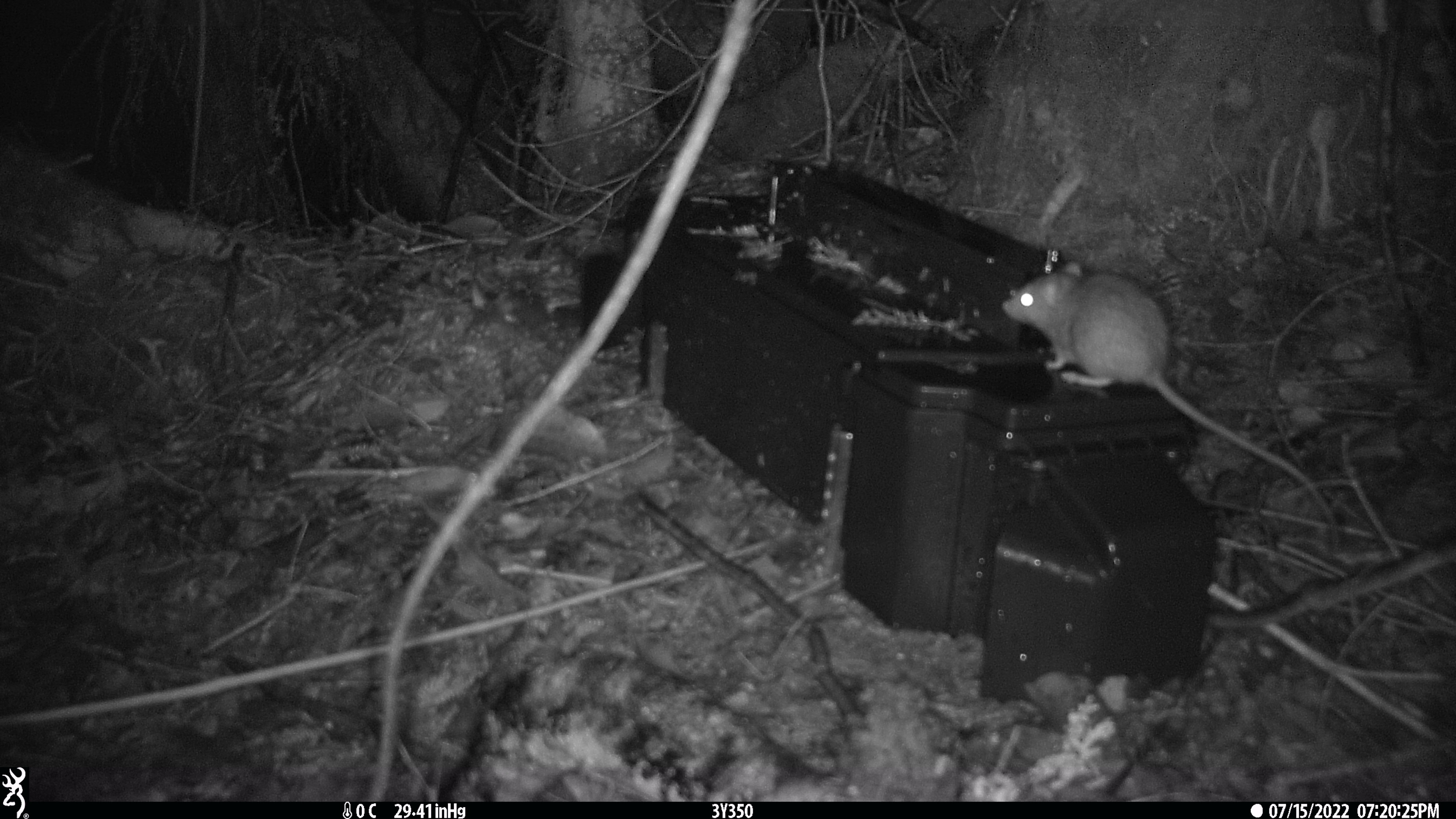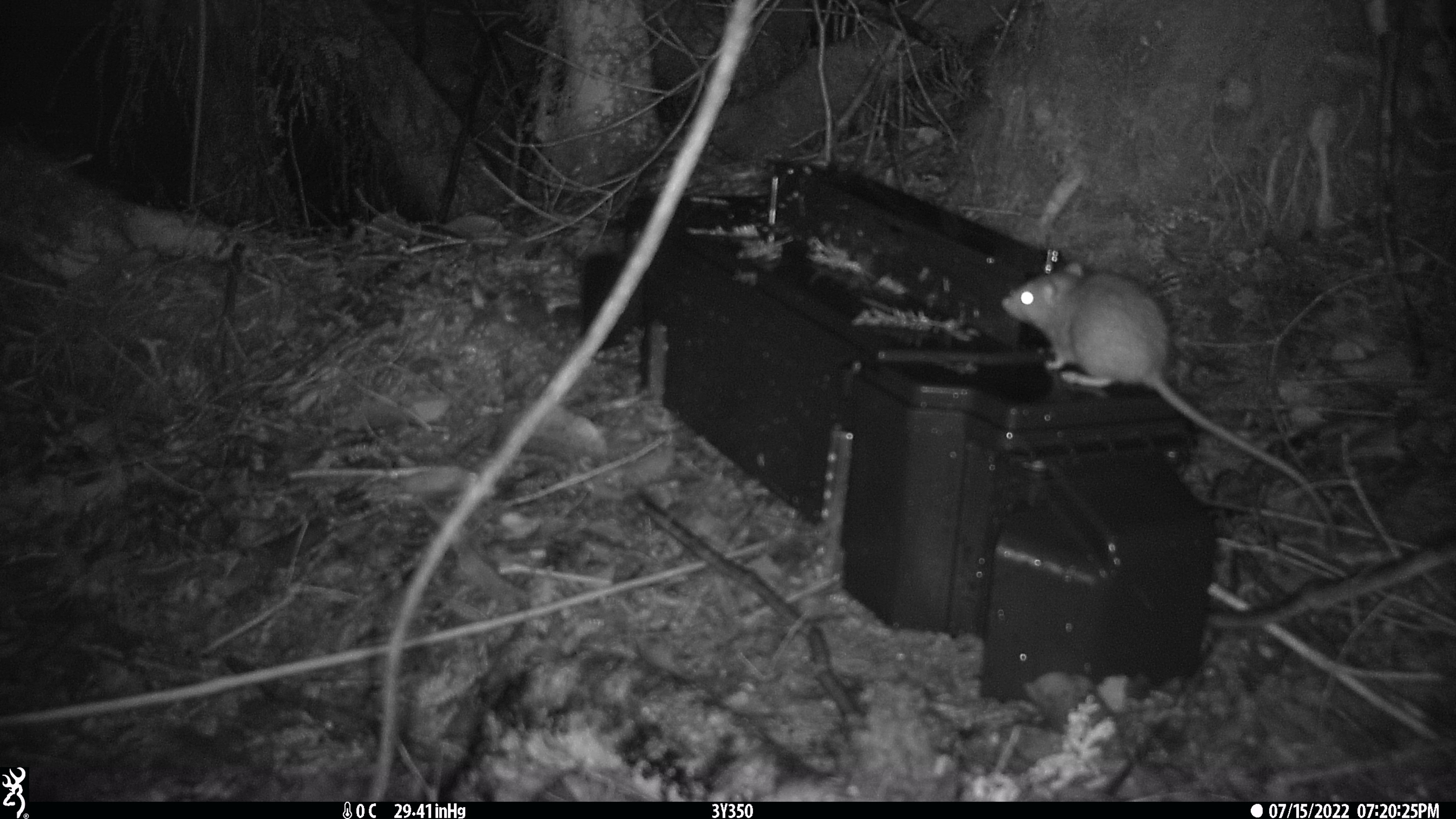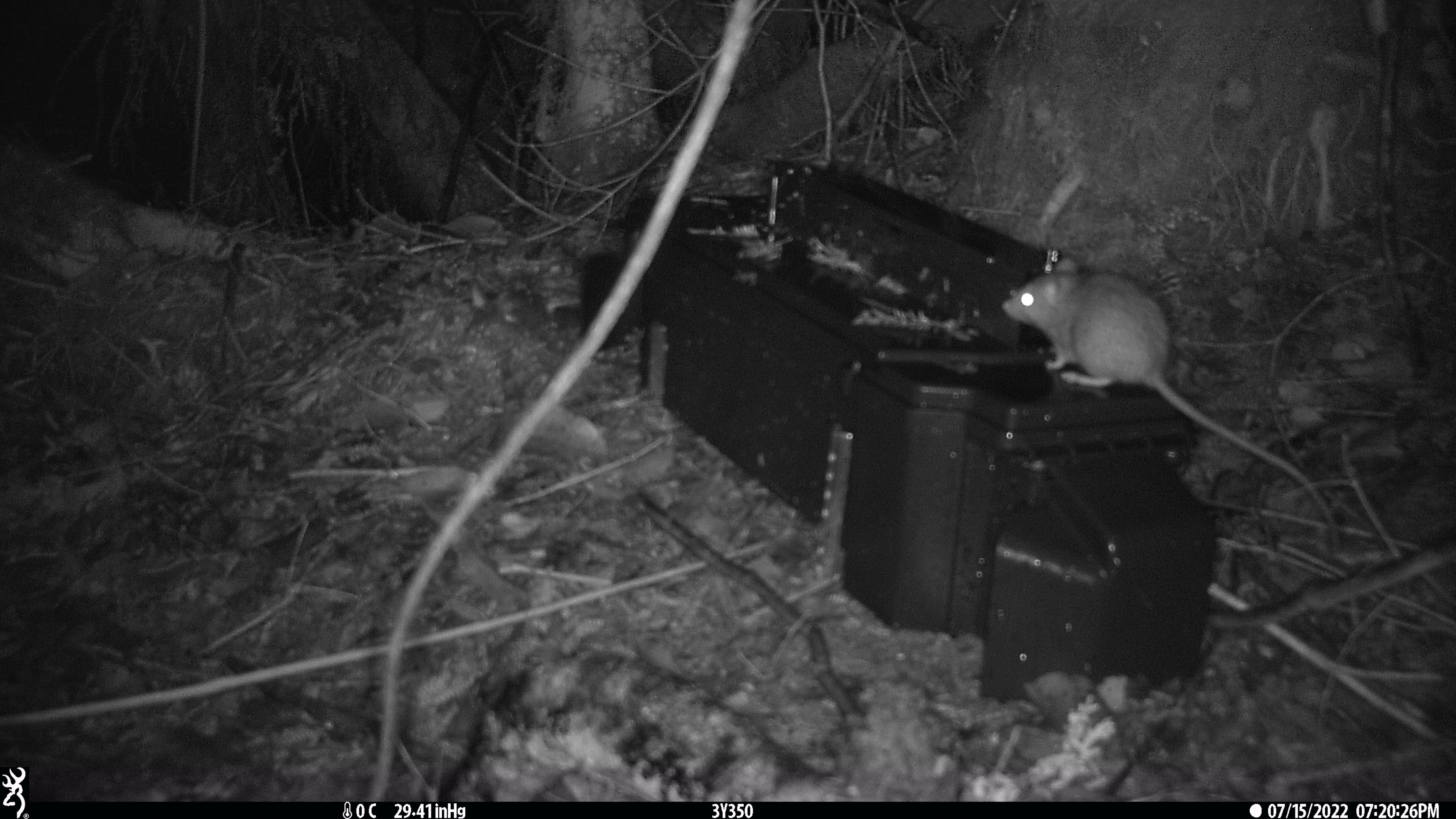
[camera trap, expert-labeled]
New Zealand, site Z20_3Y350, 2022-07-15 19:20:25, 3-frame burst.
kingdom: Animalia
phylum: Chordata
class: Mammalia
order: Rodentia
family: Muridae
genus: Rattus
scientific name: Rattus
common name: rat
Rat (Rattus).